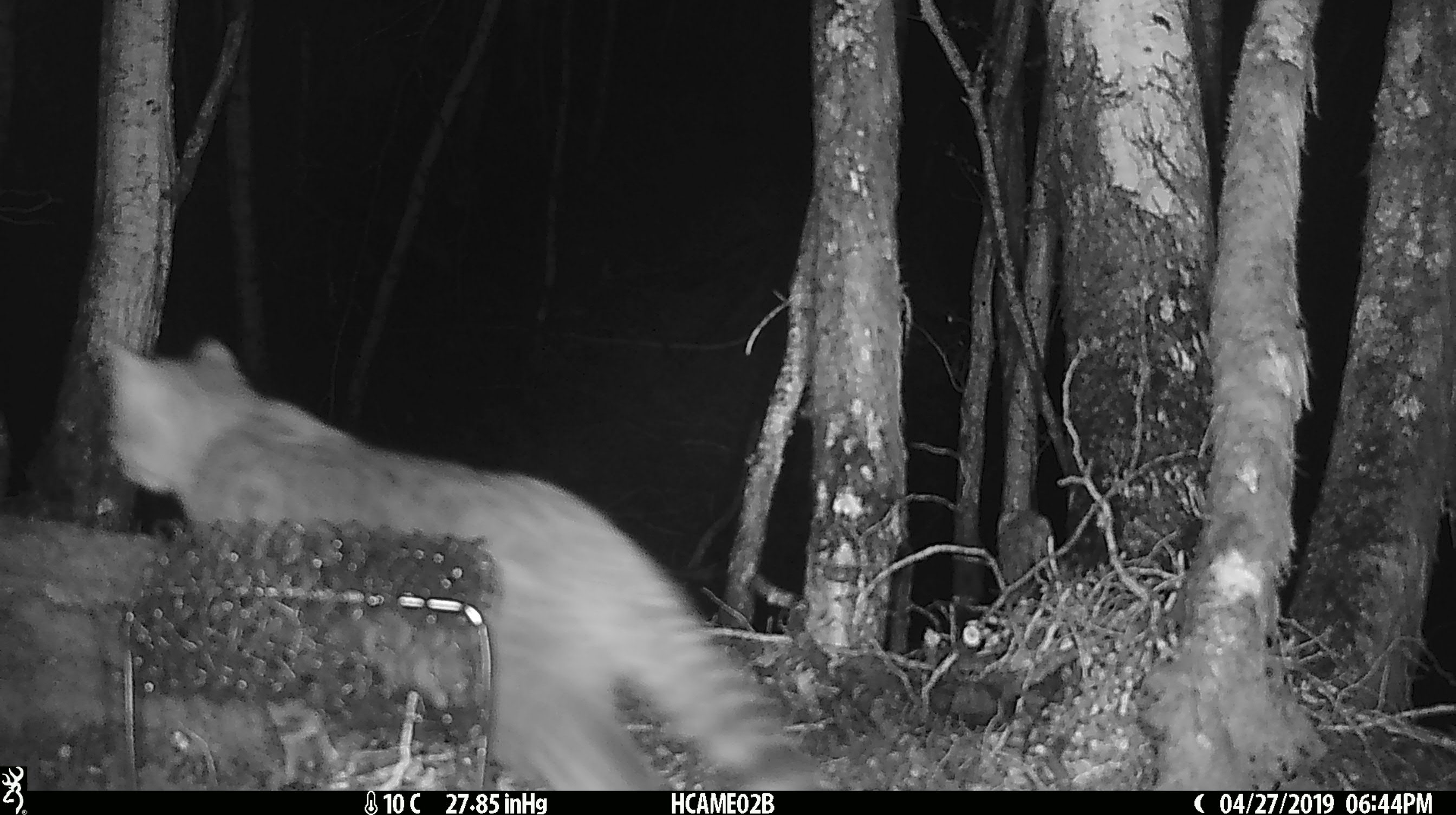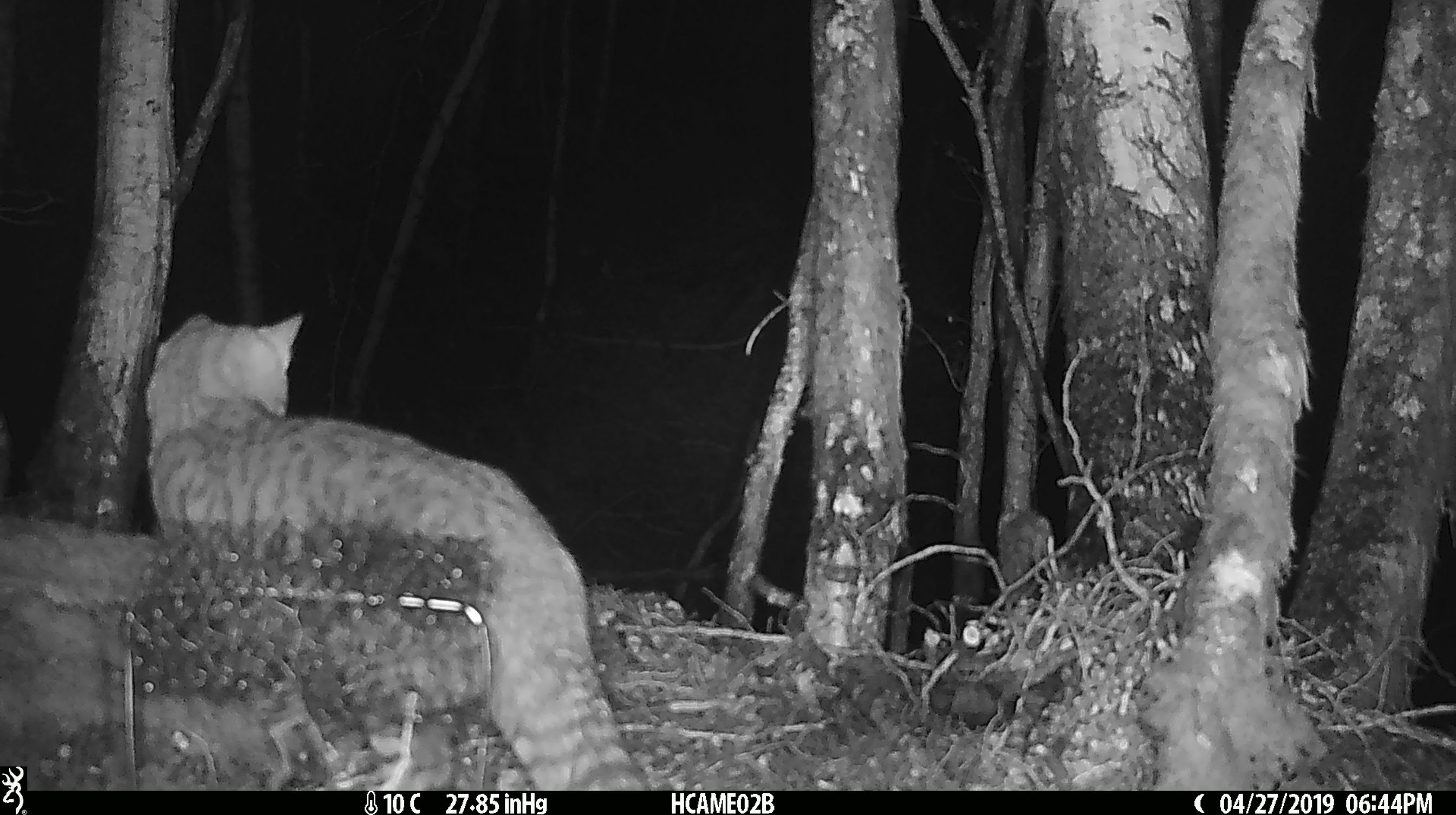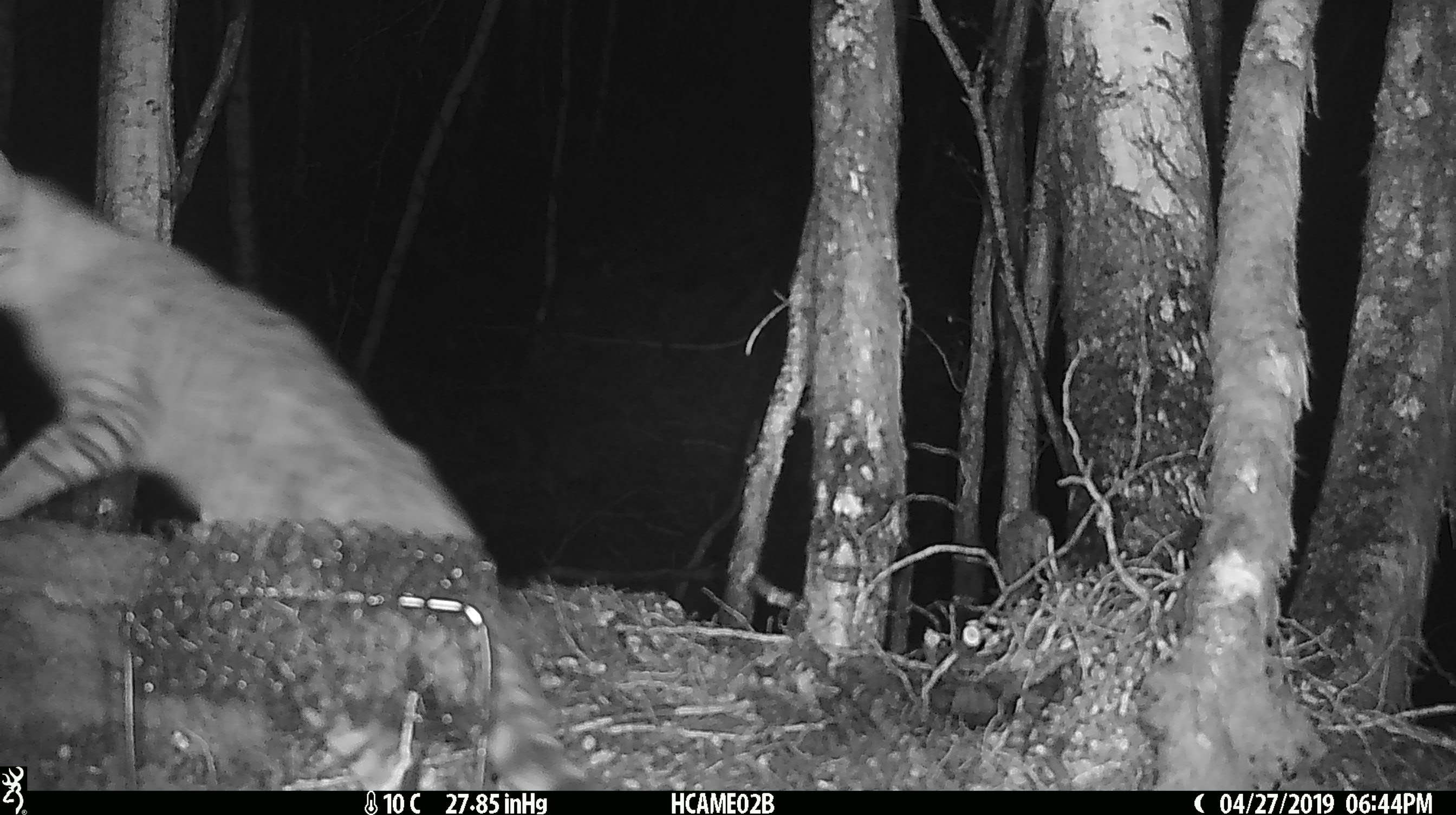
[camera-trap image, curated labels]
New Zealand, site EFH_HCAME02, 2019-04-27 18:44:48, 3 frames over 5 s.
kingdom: Animalia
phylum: Chordata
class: Mammalia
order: Carnivora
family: Felidae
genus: Felis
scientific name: Felis catus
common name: domestic cat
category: cat